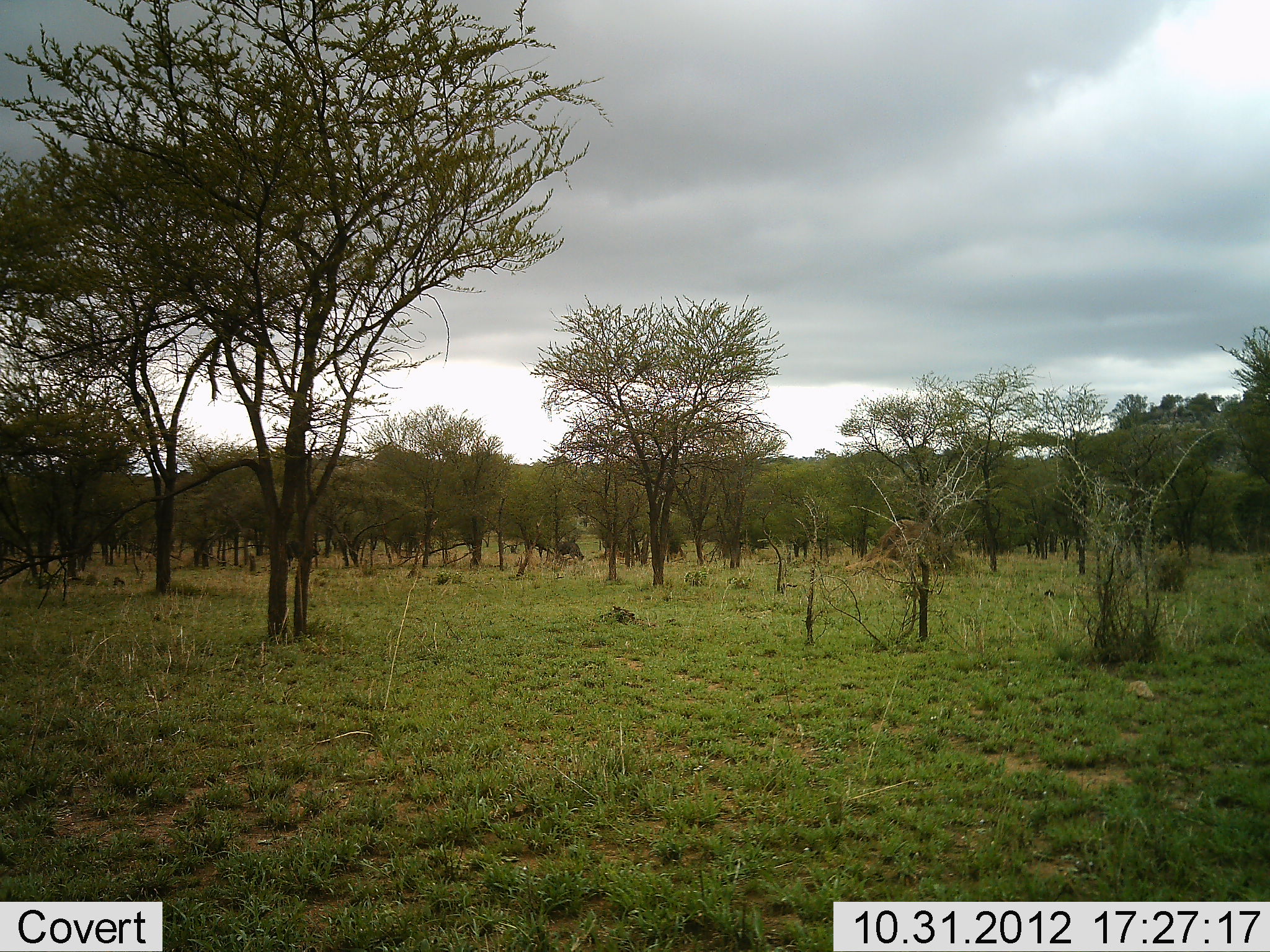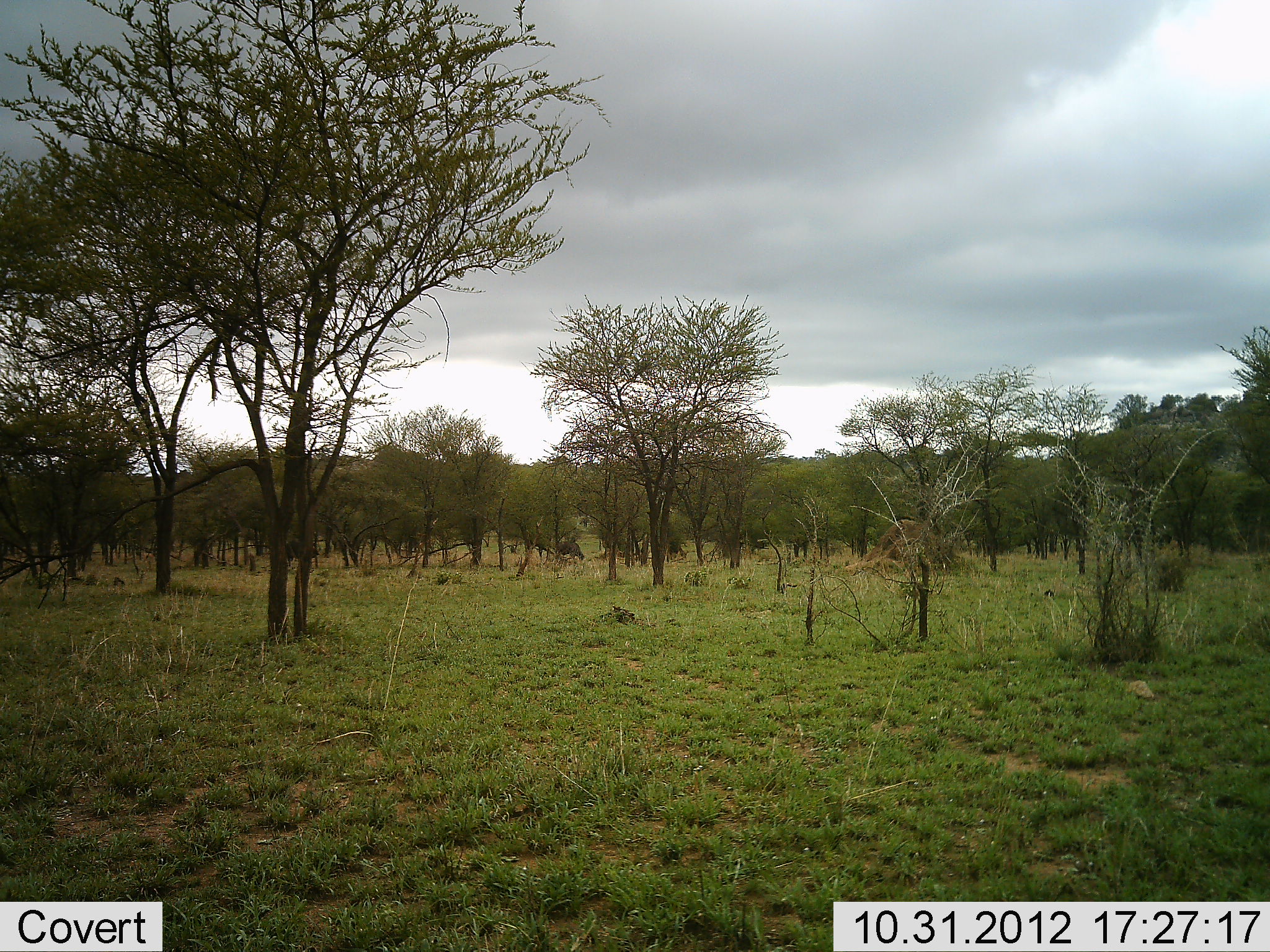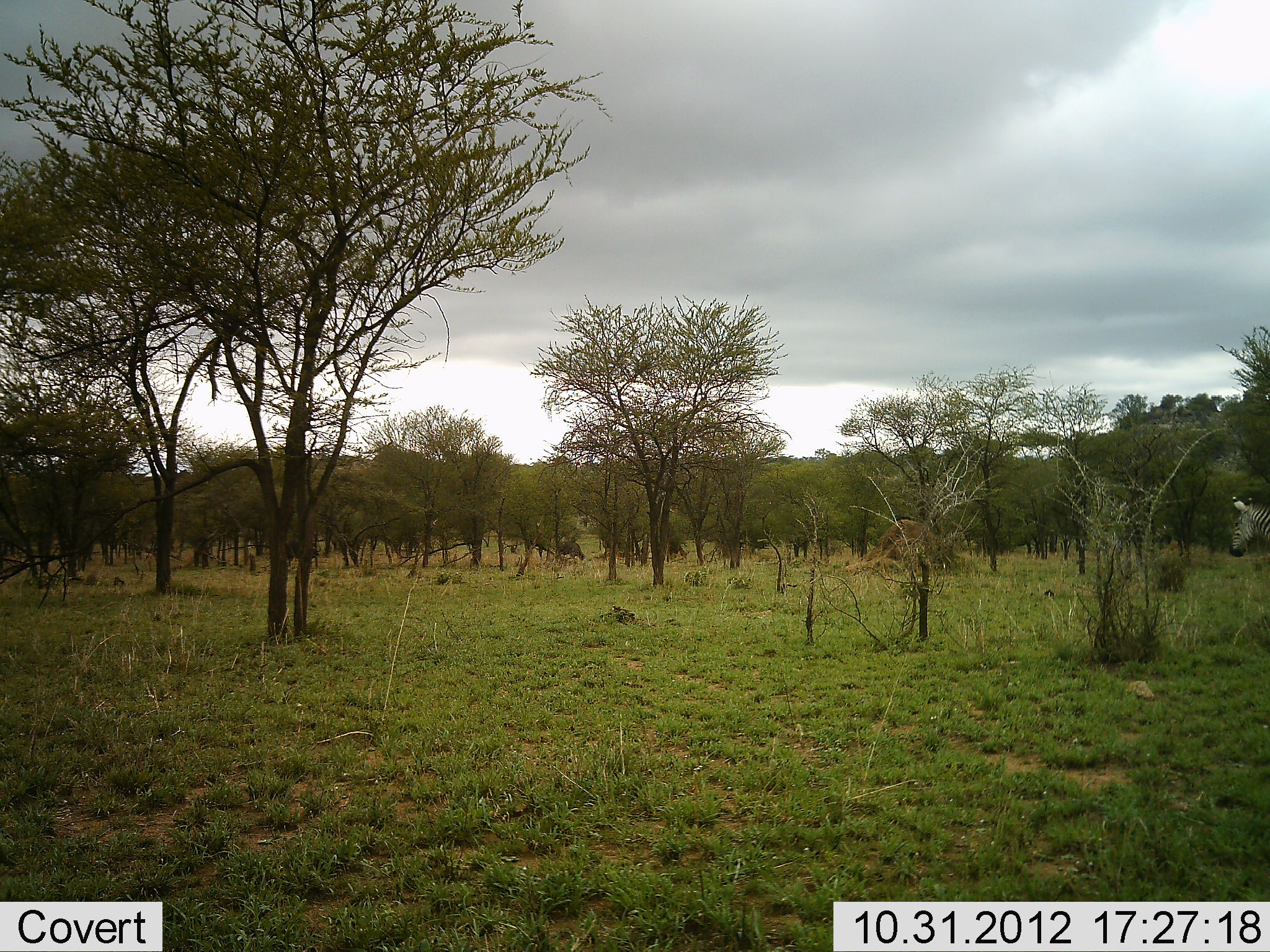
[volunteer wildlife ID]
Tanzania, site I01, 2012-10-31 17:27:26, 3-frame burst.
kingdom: Animalia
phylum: Chordata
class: Mammalia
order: Perissodactyla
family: Equidae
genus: Equus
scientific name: Equus quagga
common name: plains zebra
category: zebra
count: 1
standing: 0%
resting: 0%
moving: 100%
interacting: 0%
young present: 0%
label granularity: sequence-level